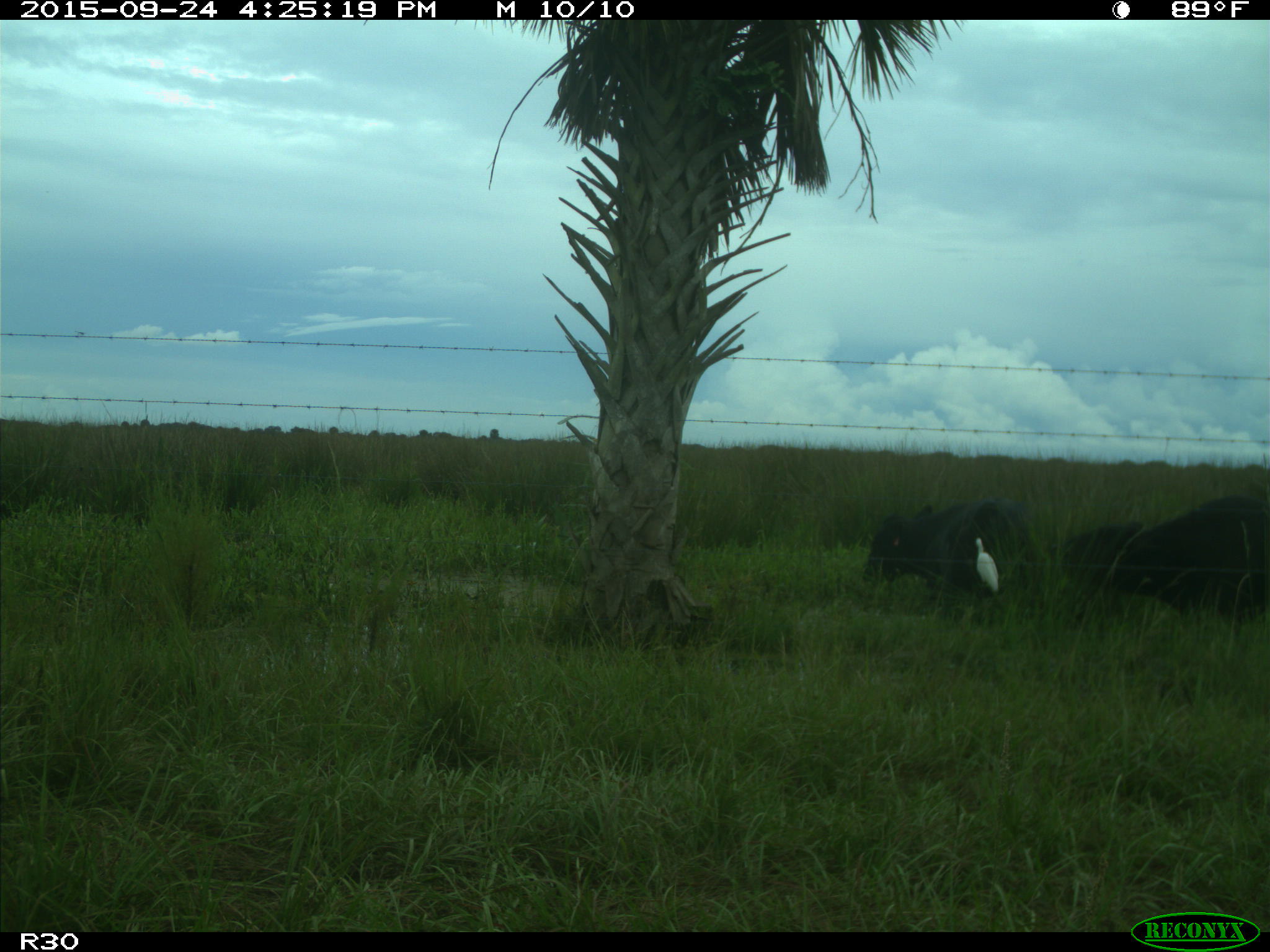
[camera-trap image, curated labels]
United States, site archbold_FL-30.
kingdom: Animalia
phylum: Chordata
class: Mammalia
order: Artiodactyla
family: Bovidae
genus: Bos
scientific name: Bos taurus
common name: domestic cow